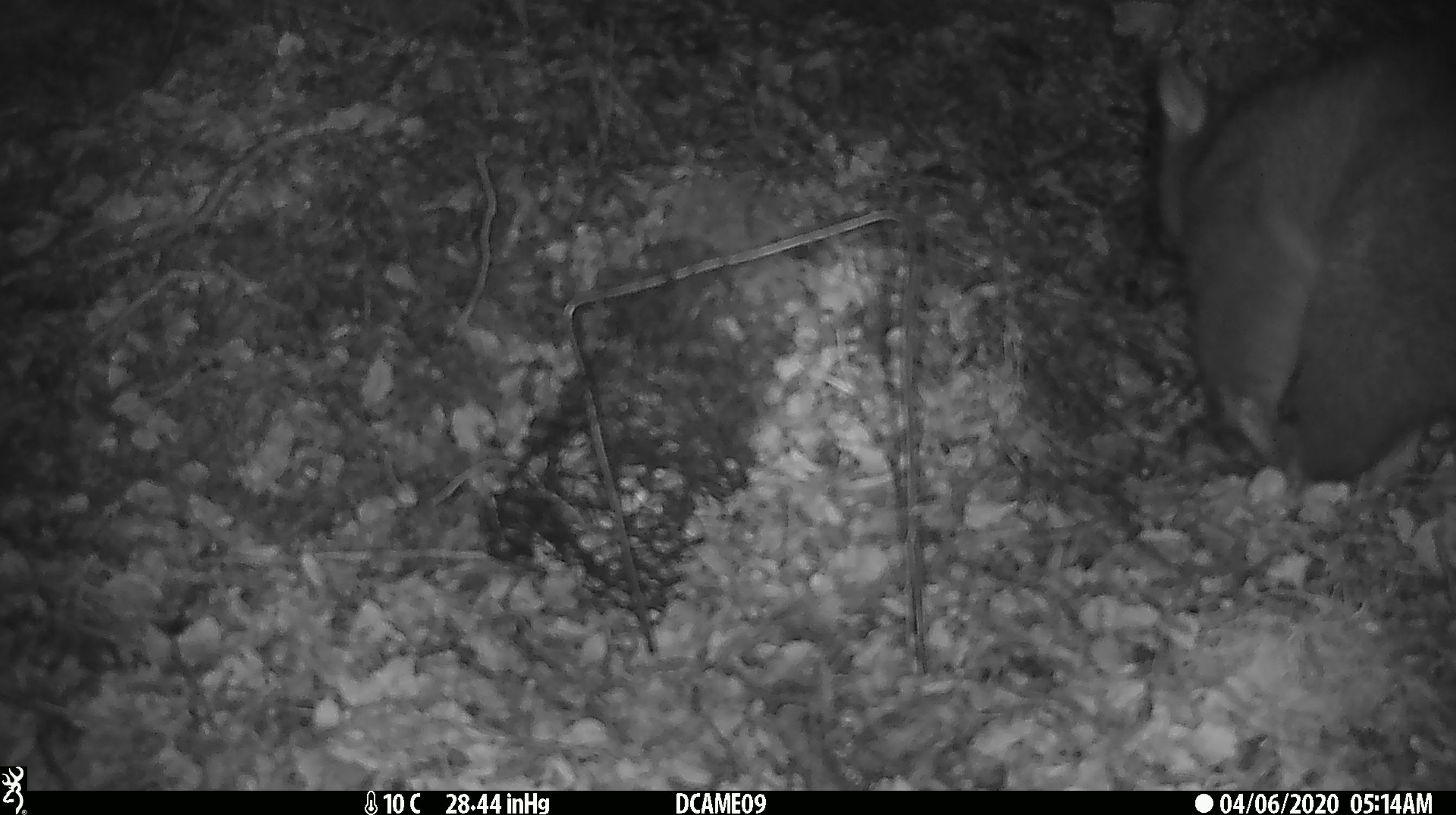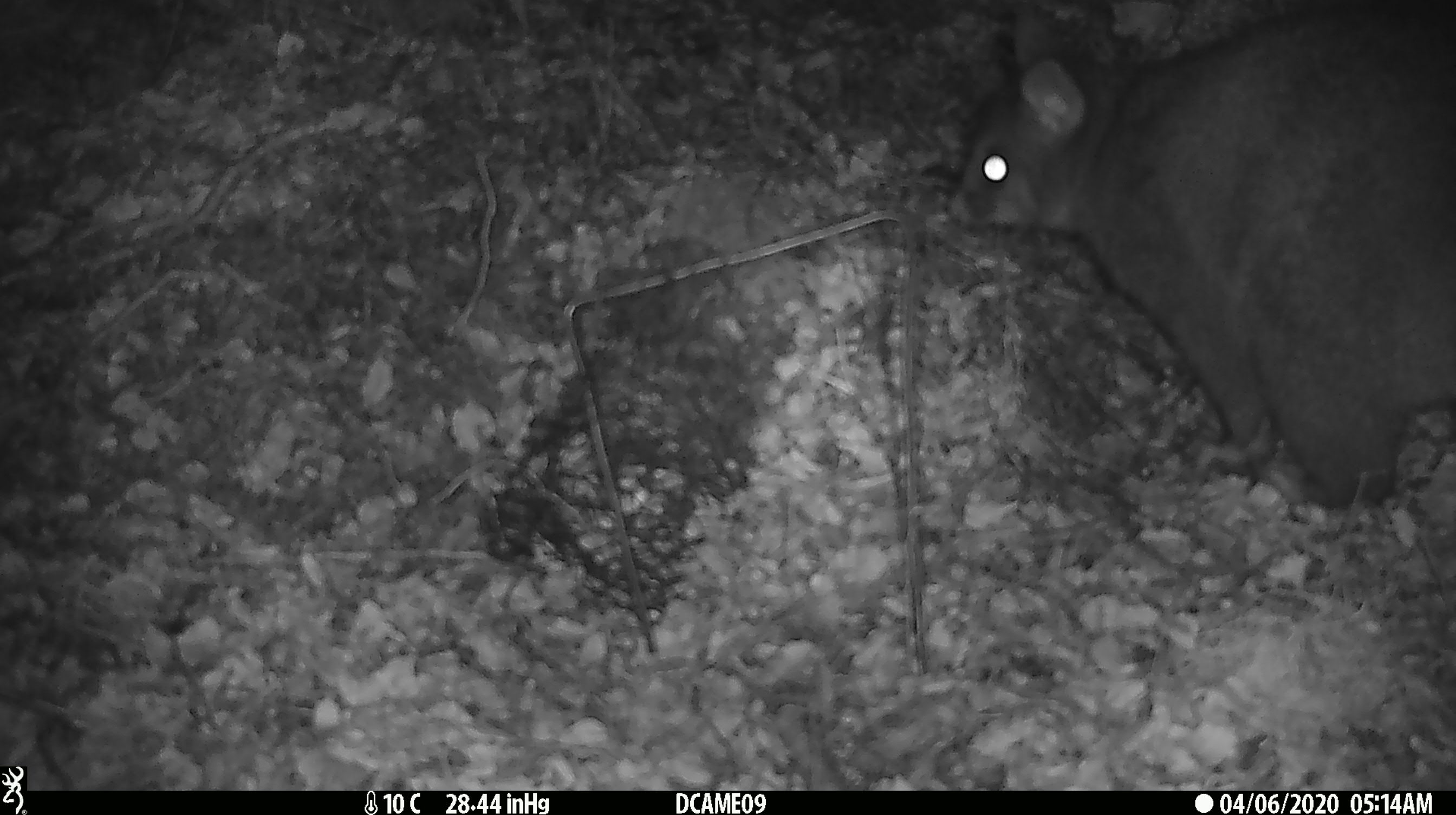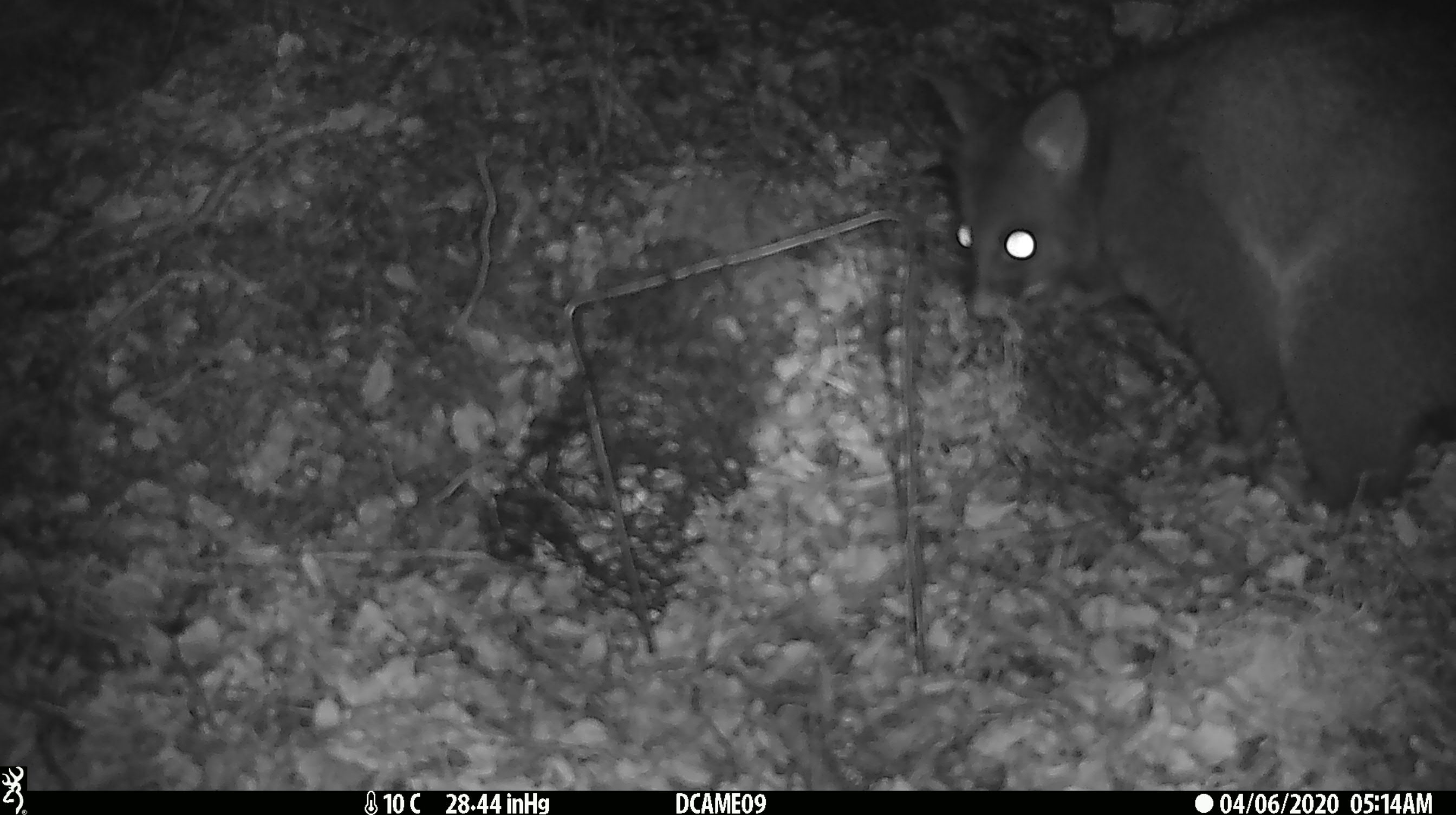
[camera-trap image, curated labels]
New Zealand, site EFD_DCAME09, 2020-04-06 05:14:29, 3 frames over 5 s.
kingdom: Animalia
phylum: Chordata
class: Mammalia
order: Diprotodontia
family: Phalangeridae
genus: Trichosurus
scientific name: Trichosurus vulpecula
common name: common brushtail possum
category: possum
Possum (common brushtail possum) (Trichosurus vulpecula).